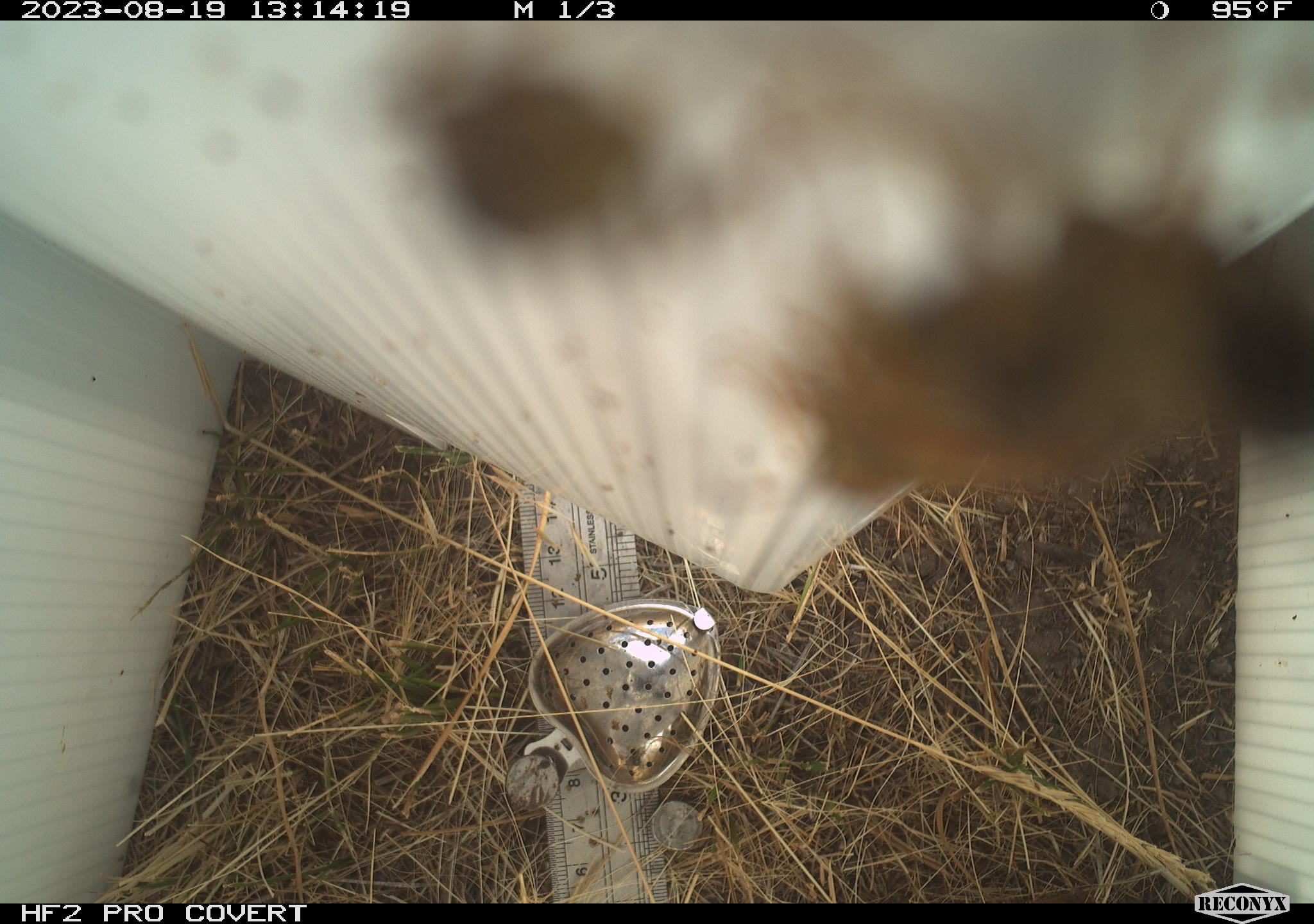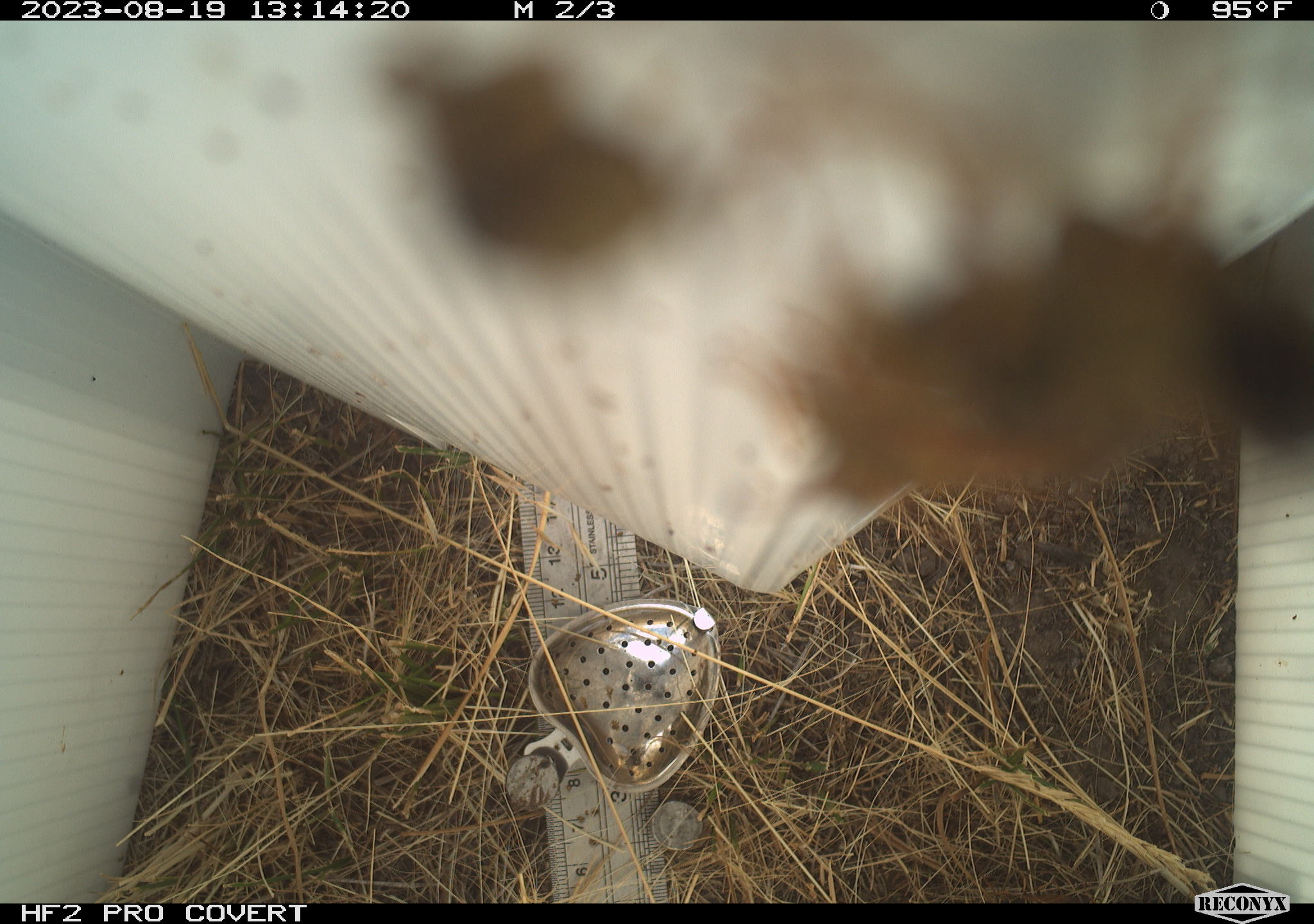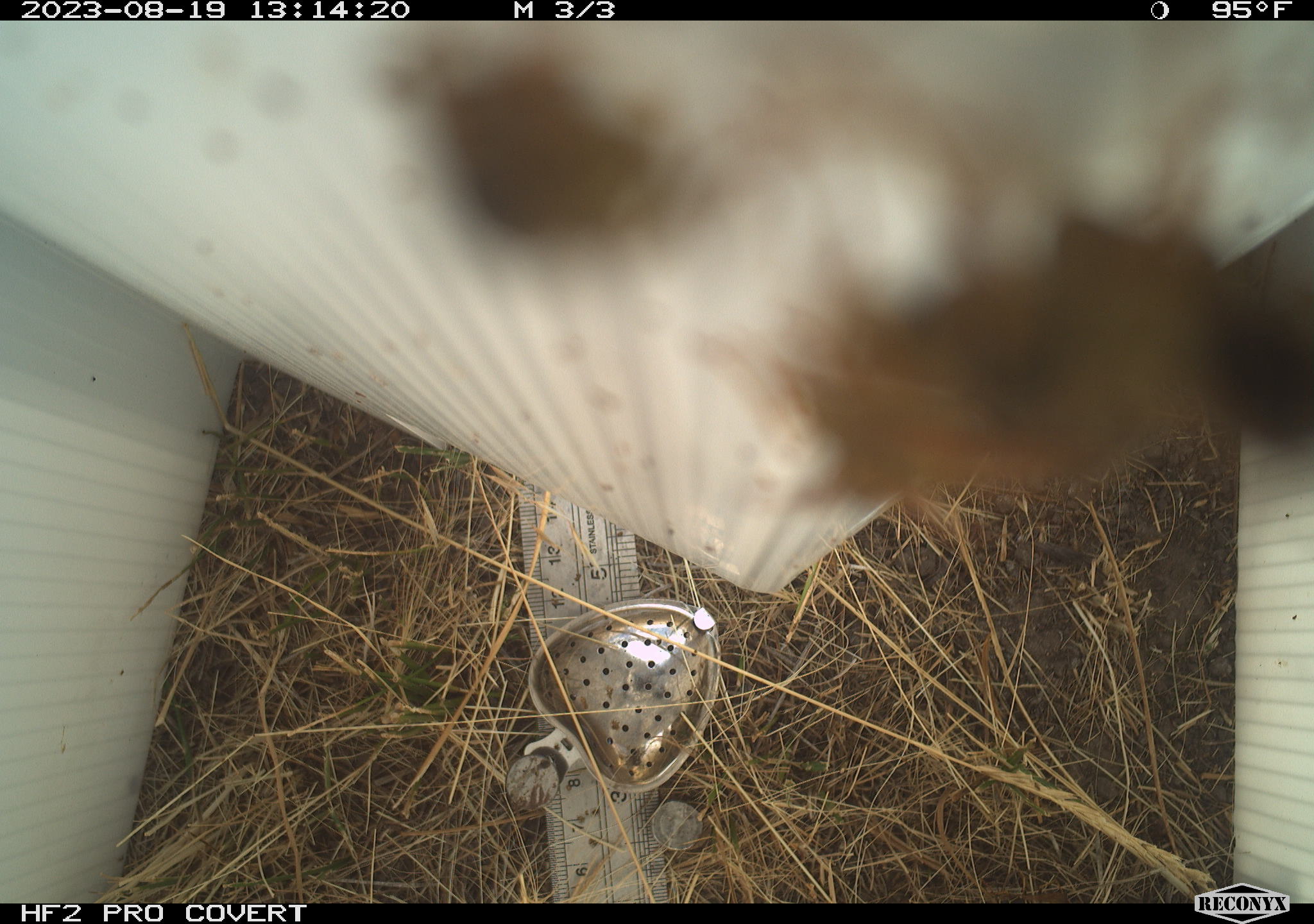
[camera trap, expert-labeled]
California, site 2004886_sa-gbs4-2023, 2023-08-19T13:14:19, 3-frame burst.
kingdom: Animalia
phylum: Arthropoda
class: Insecta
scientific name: Insecta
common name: insect